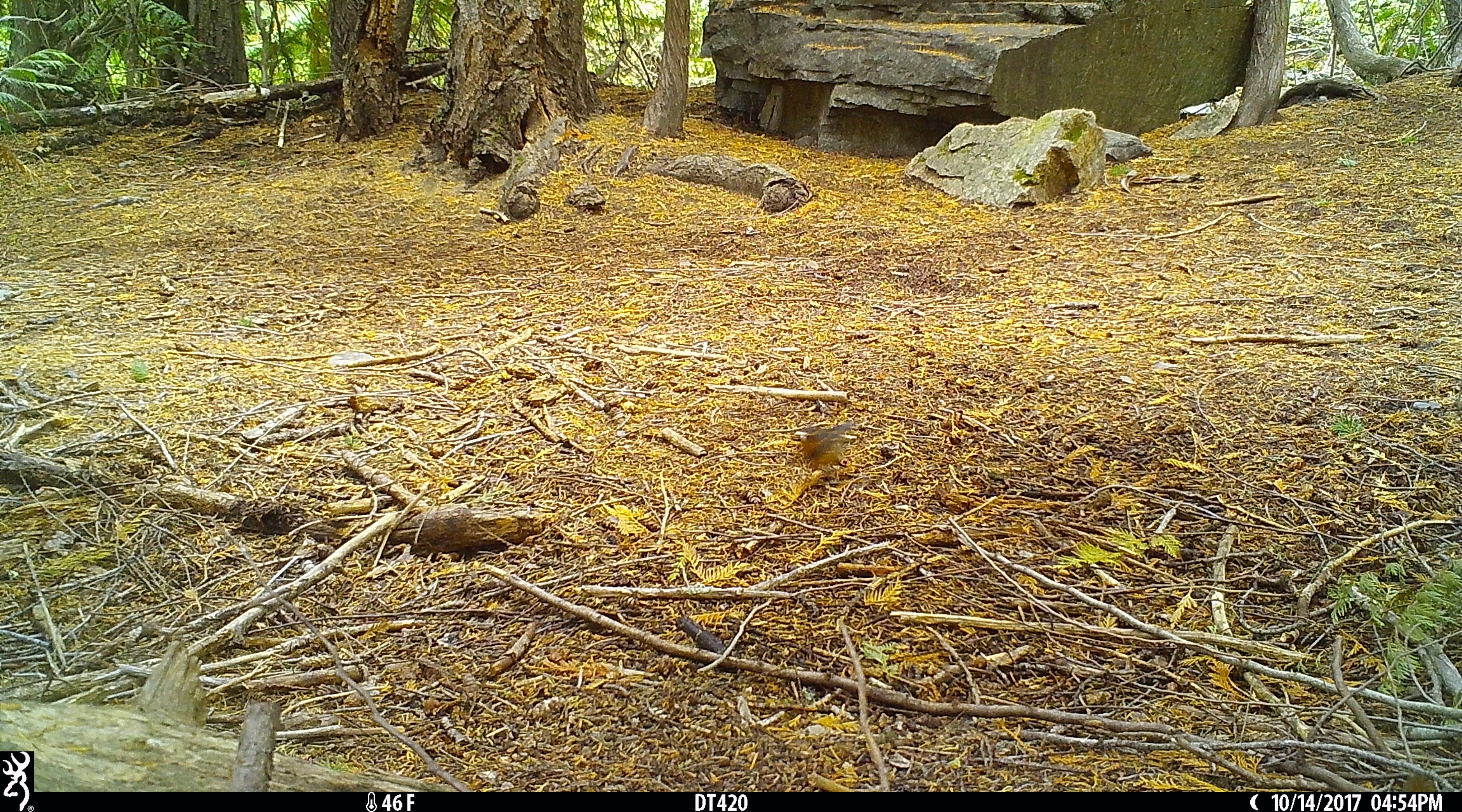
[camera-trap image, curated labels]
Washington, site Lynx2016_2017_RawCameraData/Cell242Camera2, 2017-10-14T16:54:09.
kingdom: Animalia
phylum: Chordata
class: Aves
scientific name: Aves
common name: birds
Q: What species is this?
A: Aves (birds).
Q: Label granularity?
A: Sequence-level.